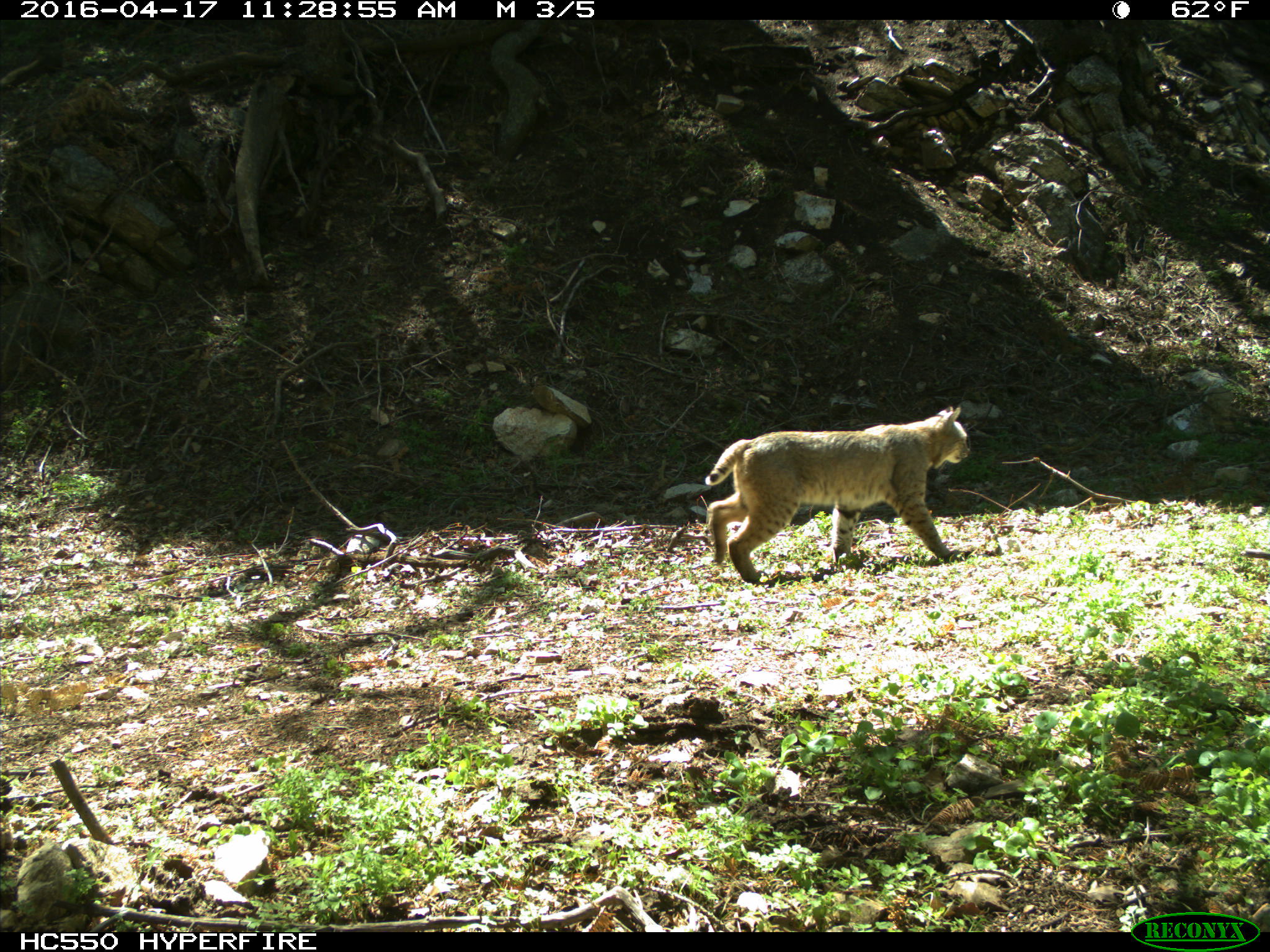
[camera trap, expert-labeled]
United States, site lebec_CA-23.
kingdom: Animalia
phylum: Chordata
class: Mammalia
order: Carnivora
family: Felidae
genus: Lynx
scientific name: Lynx rufus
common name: bobcat